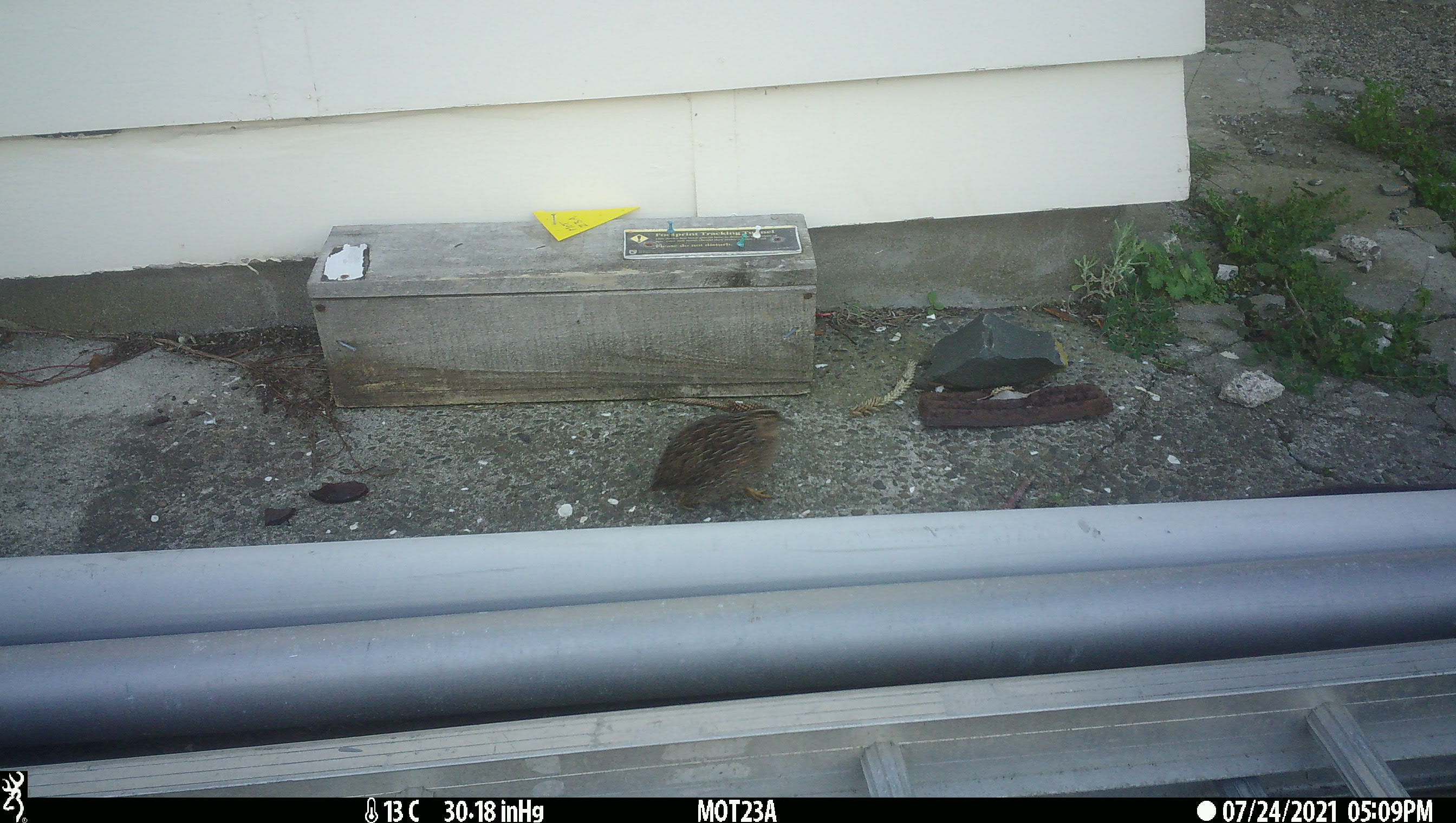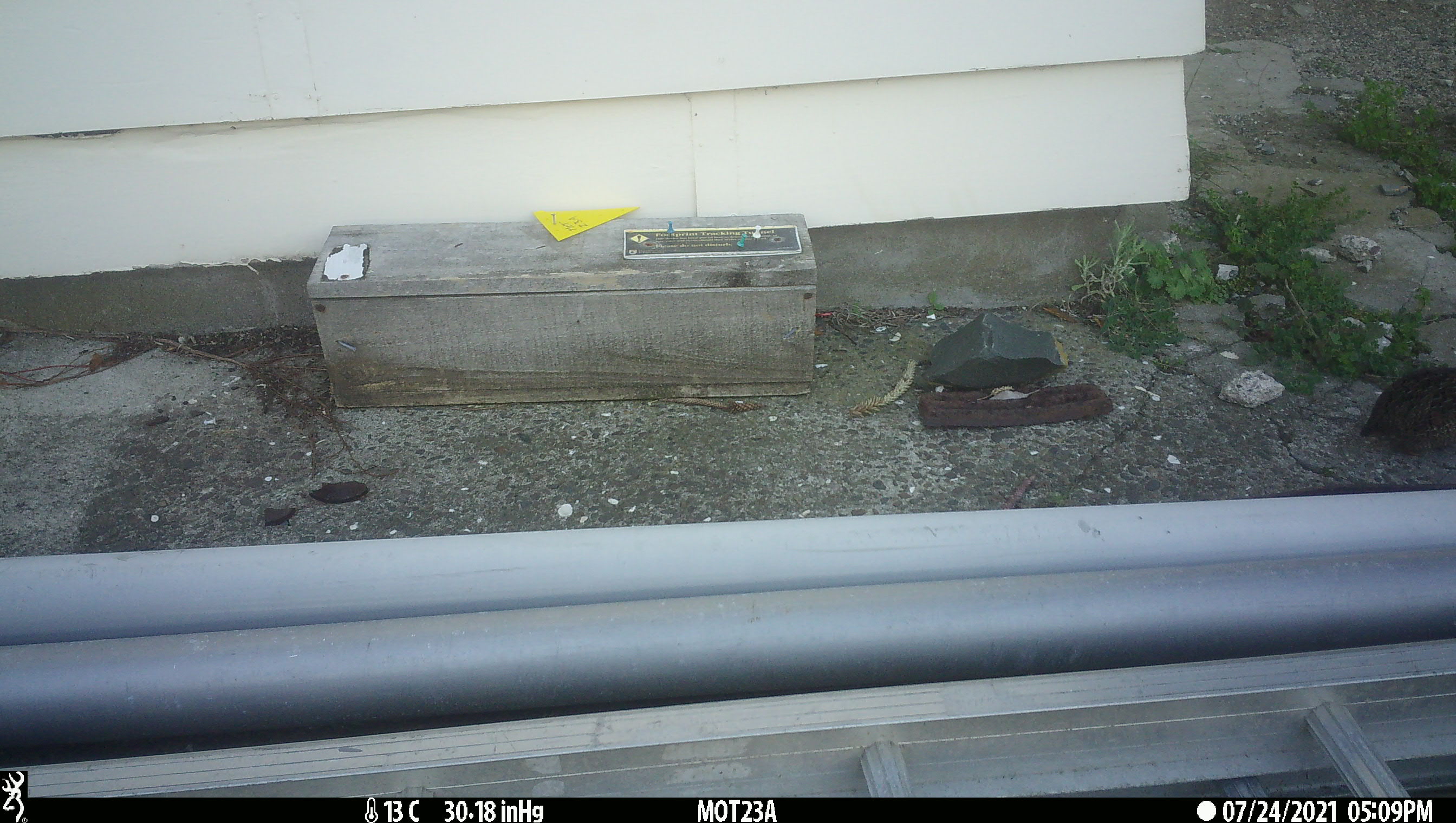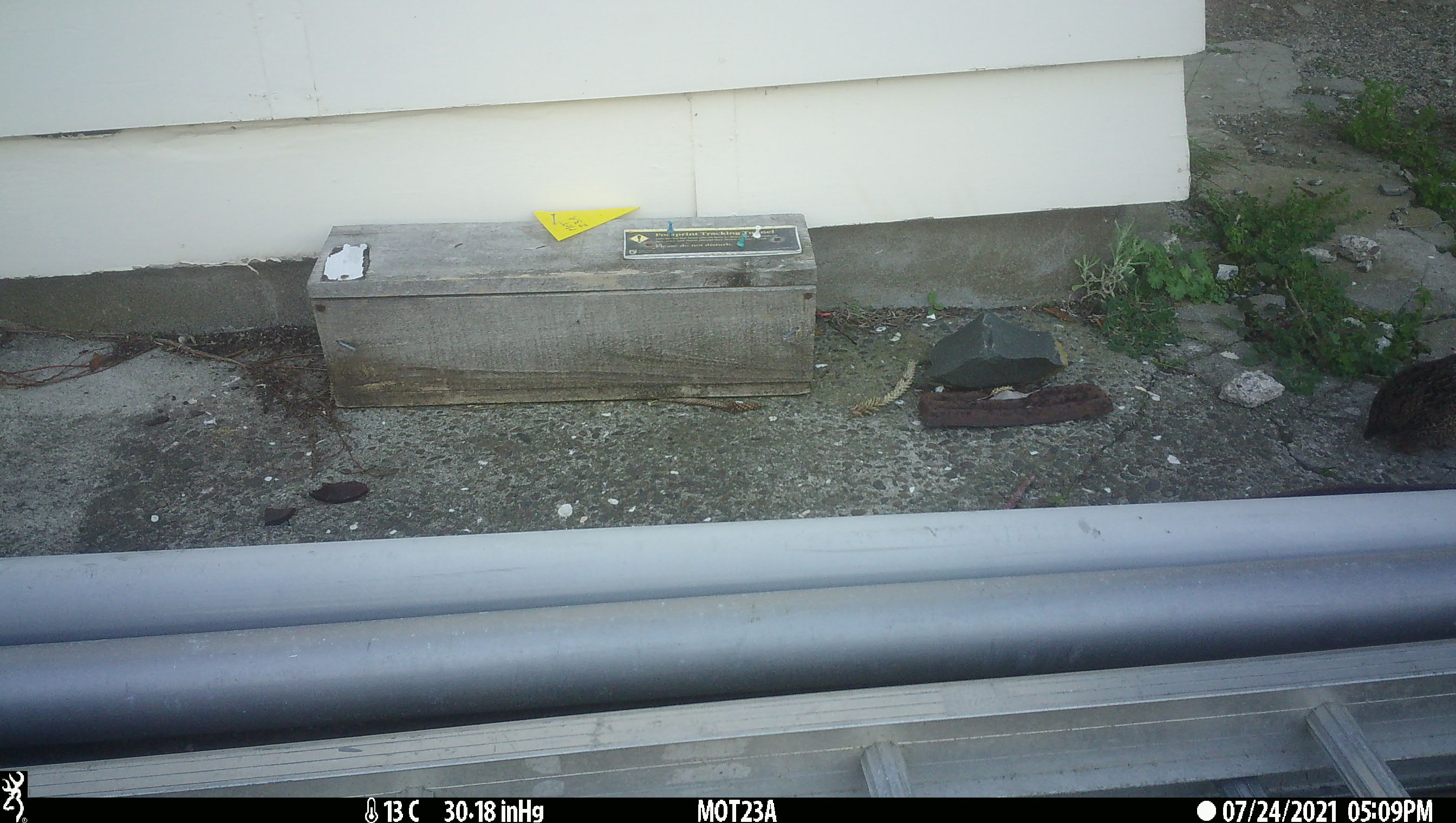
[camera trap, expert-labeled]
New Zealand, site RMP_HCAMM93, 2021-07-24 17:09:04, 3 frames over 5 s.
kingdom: Animalia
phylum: Chordata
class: Aves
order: Galliformes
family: Phasianidae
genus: Synoicus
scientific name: Synoicus ypsilophorus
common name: brown quail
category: quail brown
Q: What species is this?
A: Quail brown (brown quail) (Synoicus ypsilophorus).